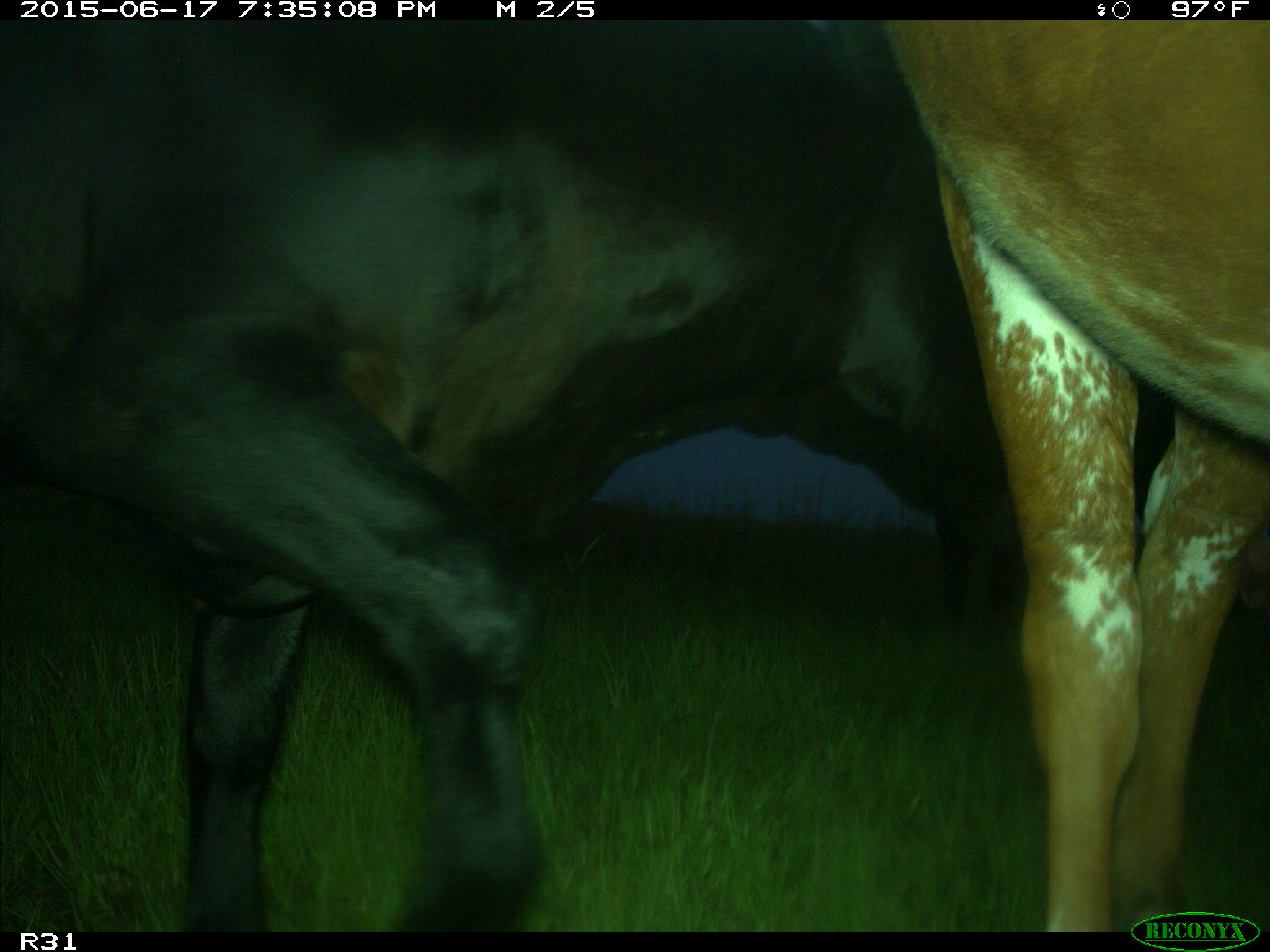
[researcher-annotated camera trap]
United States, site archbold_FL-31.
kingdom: Animalia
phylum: Chordata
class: Mammalia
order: Artiodactyla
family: Bovidae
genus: Bos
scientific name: Bos taurus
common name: domestic cow